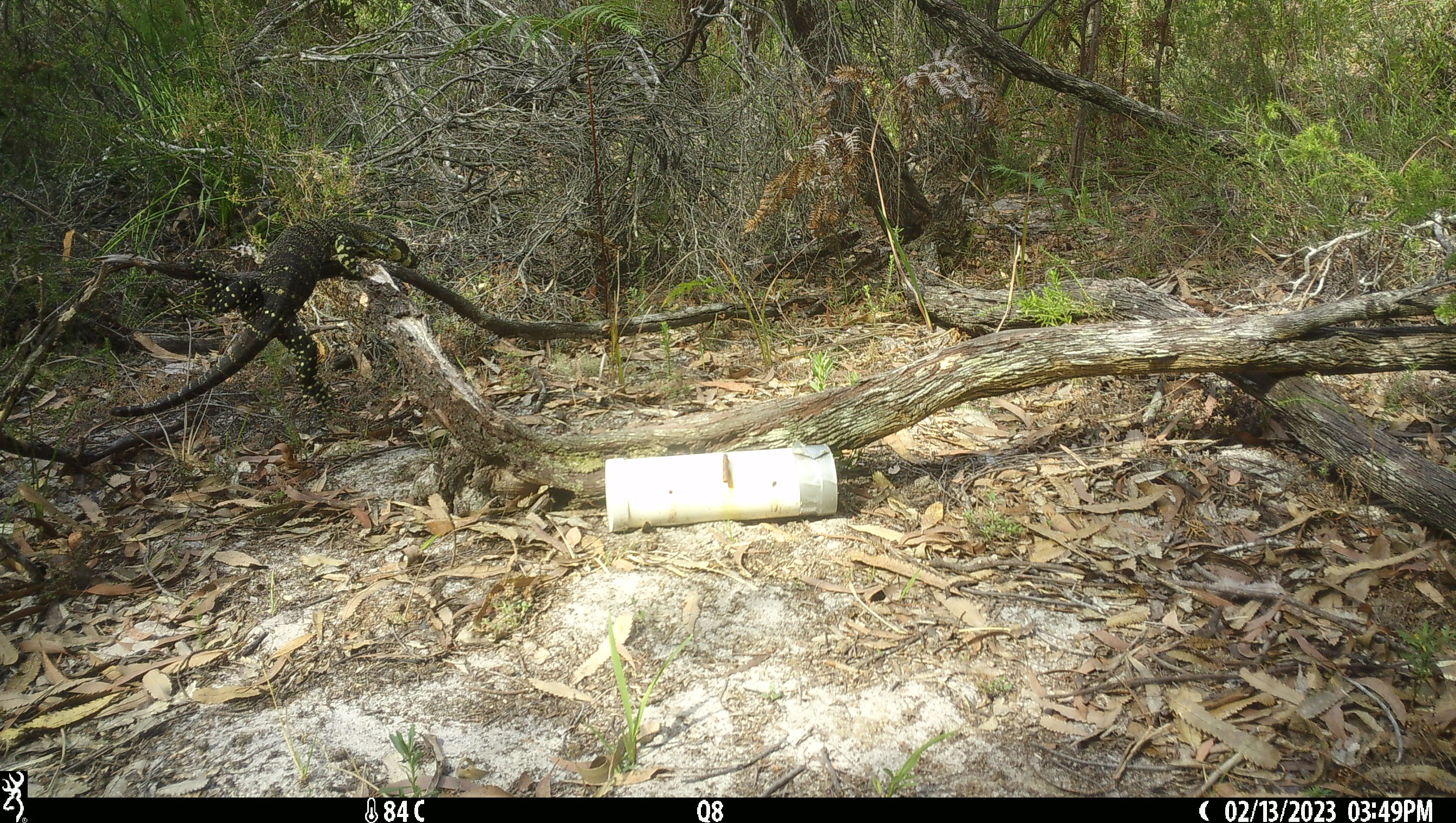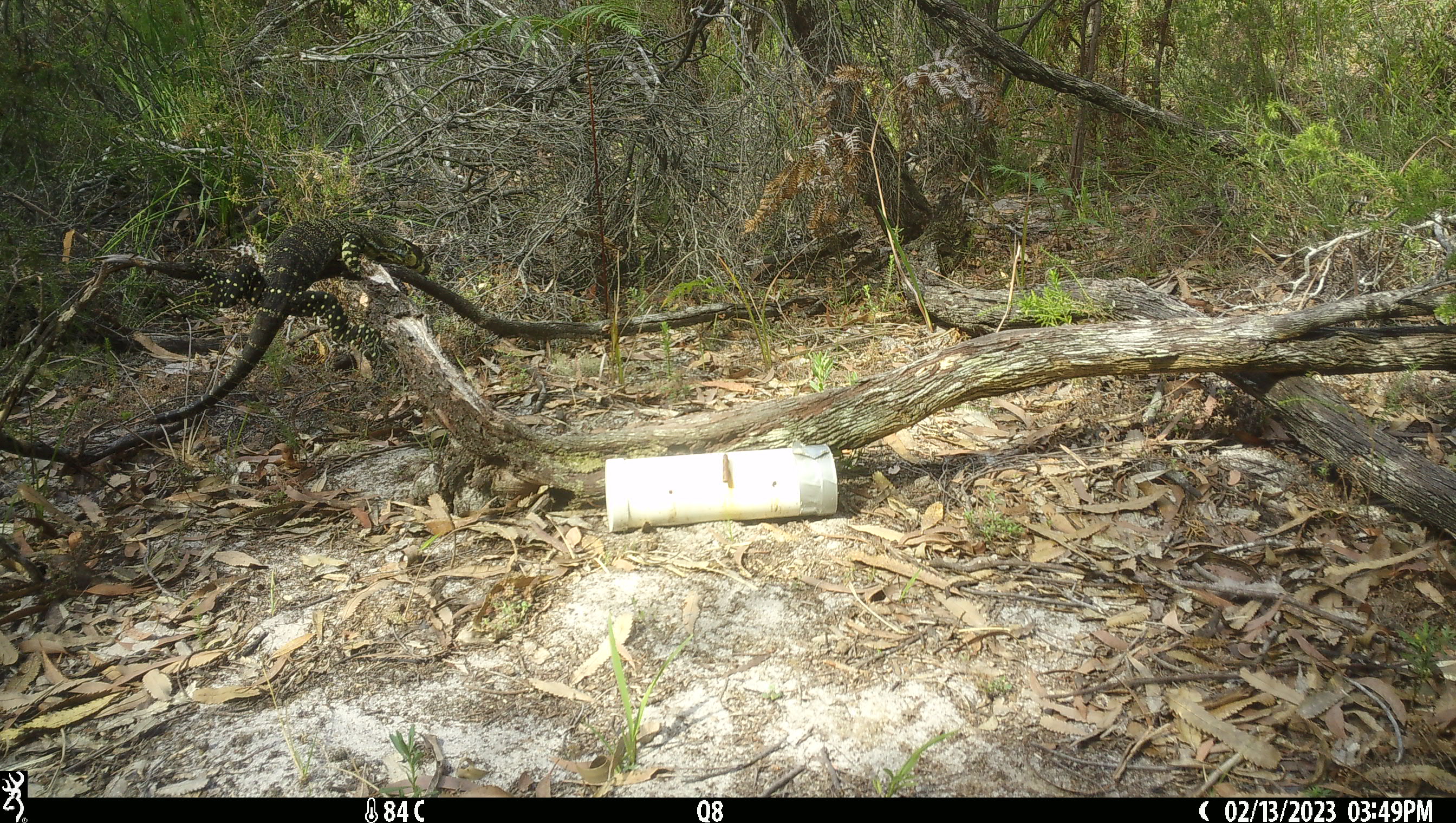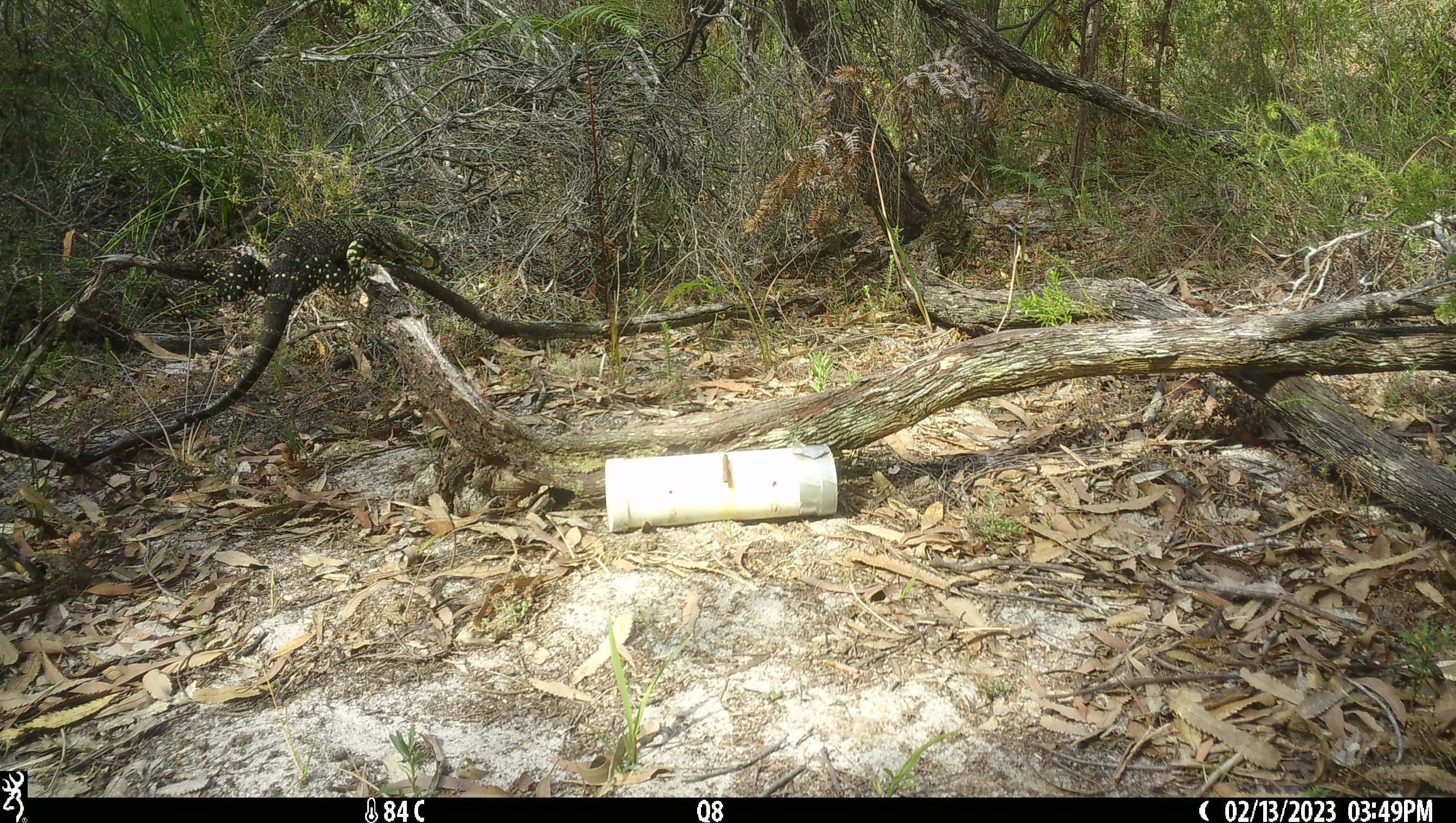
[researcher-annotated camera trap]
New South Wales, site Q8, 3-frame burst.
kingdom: Animalia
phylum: Chordata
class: Reptilia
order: Squamata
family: Varanidae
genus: Varanus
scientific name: Varanus varius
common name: lace monitor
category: goanna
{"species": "goanna (lace monitor) (Varanus varius)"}